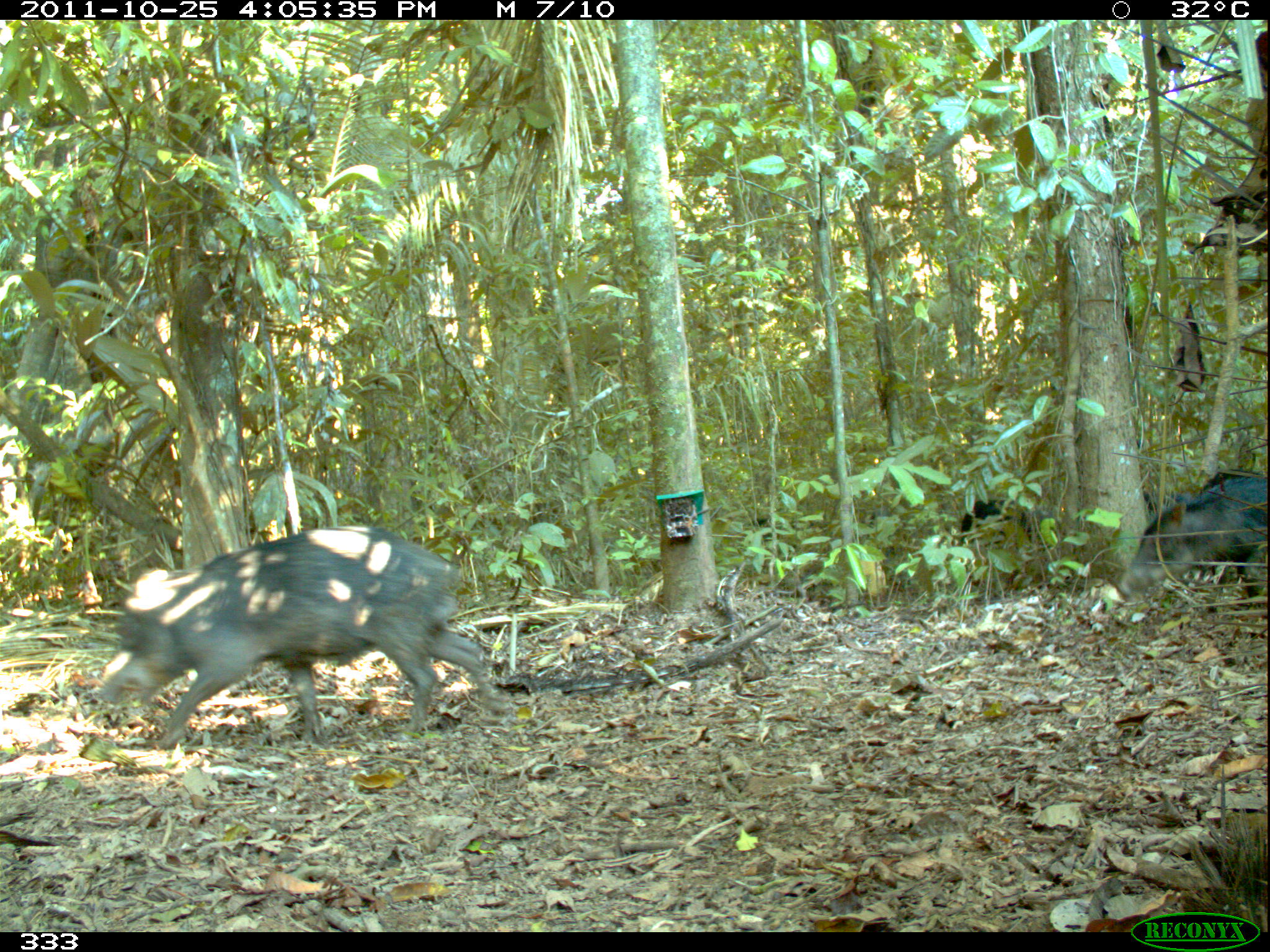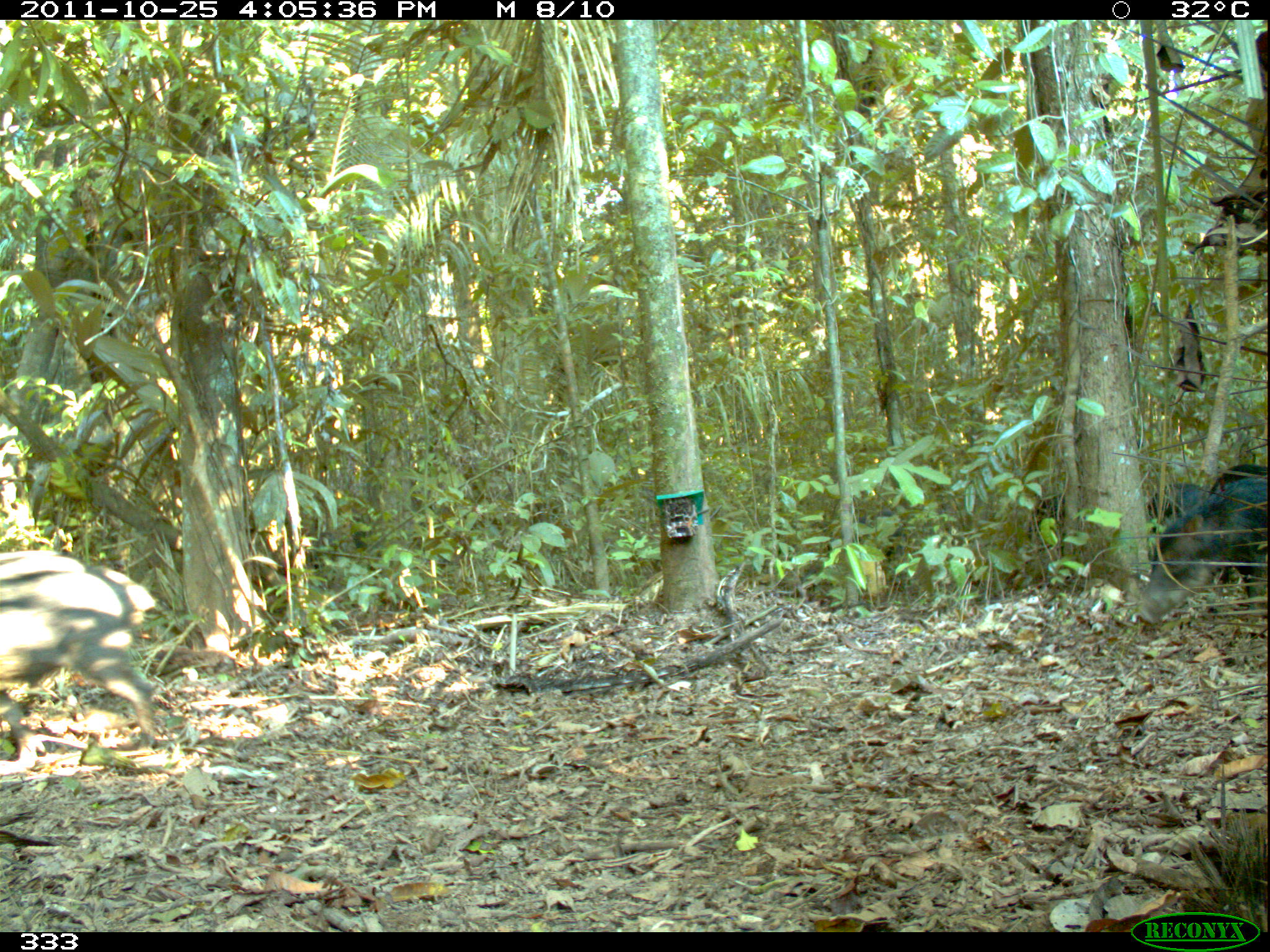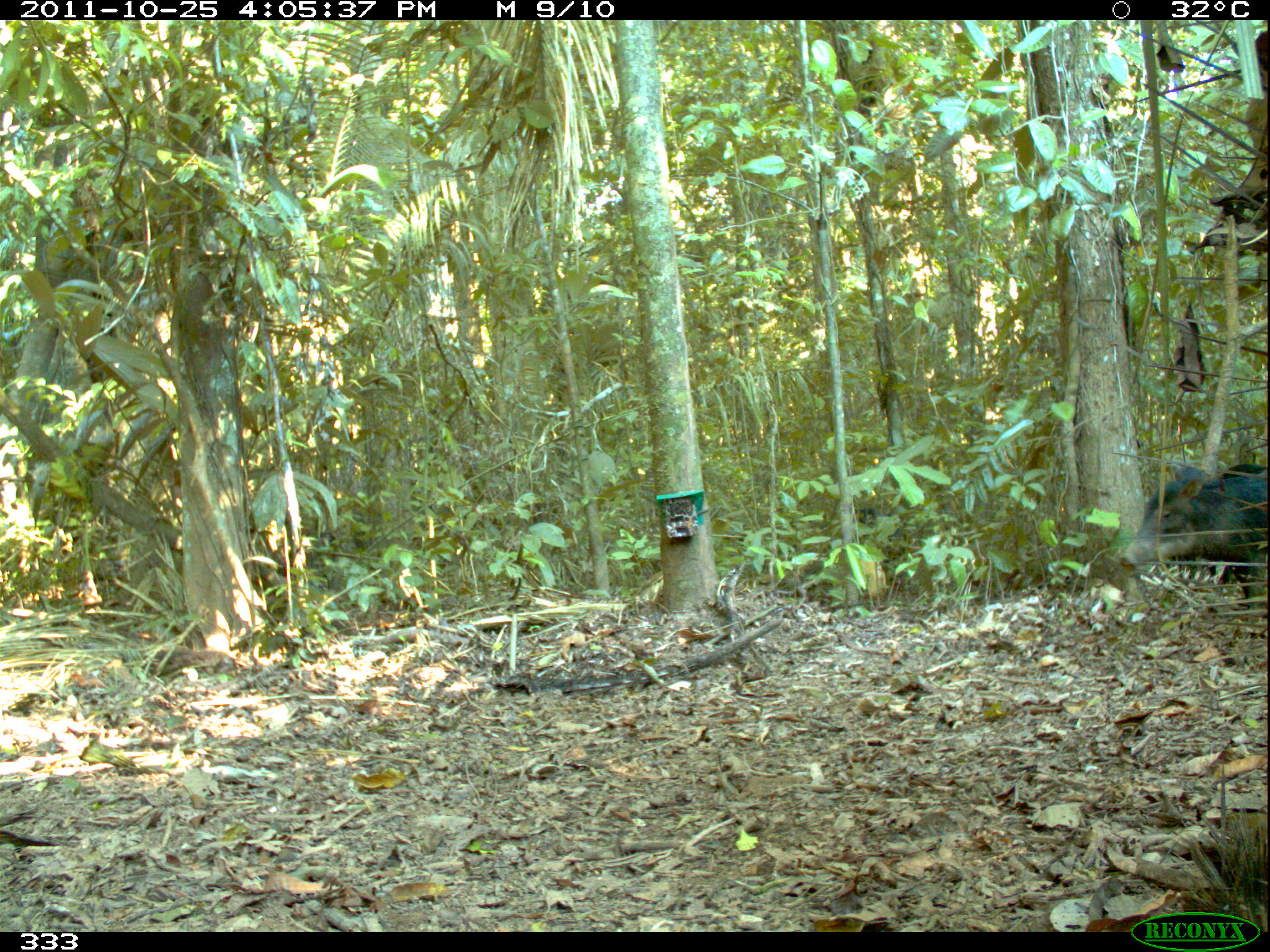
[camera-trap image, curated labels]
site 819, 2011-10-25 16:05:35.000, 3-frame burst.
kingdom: Animalia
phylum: Chordata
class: Mammalia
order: Artiodactyla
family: Tayassuidae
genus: Tayassu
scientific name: Tayassu pecari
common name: white-lipped peccary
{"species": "Tayassu pecari (white-lipped peccary)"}